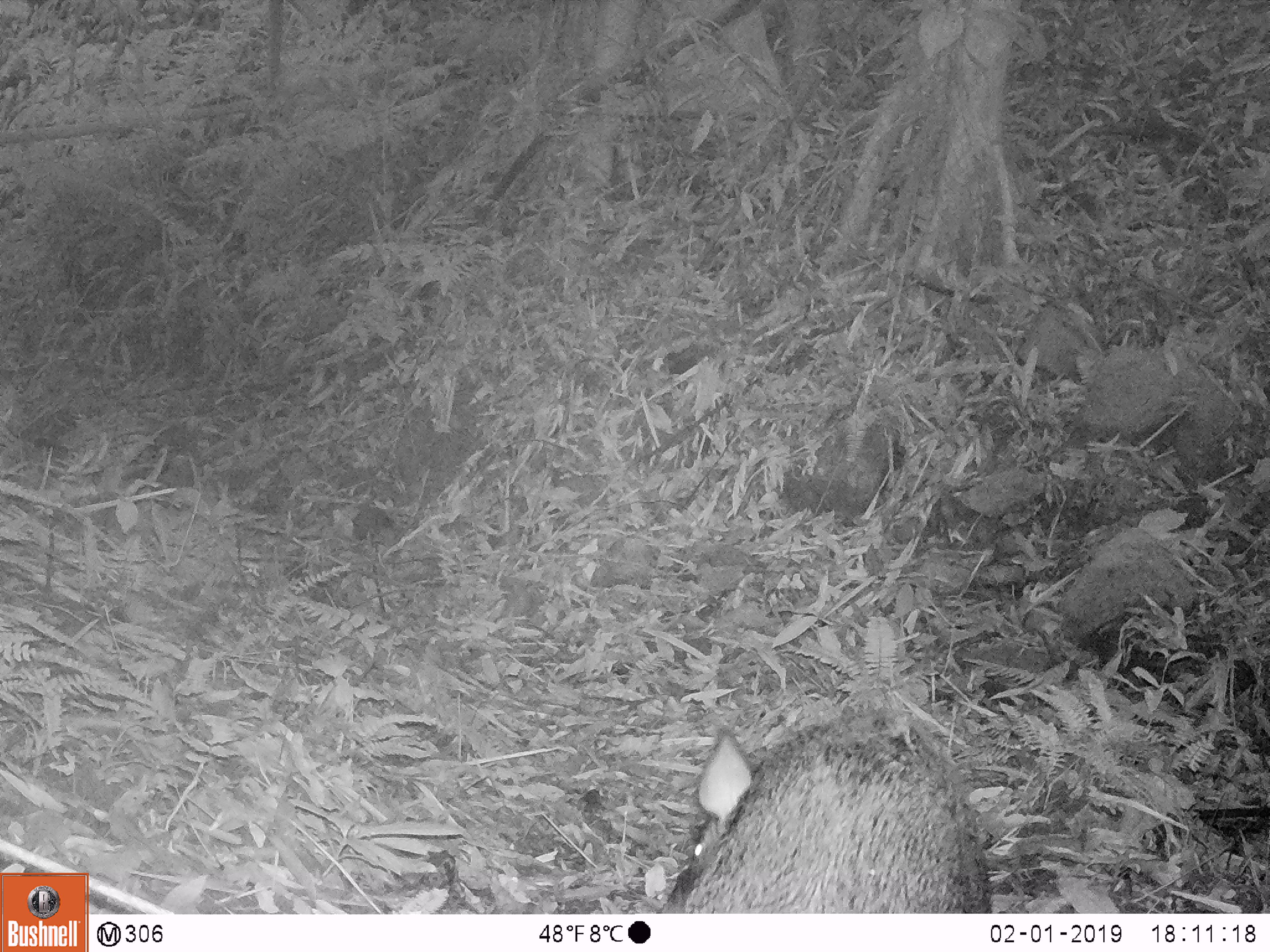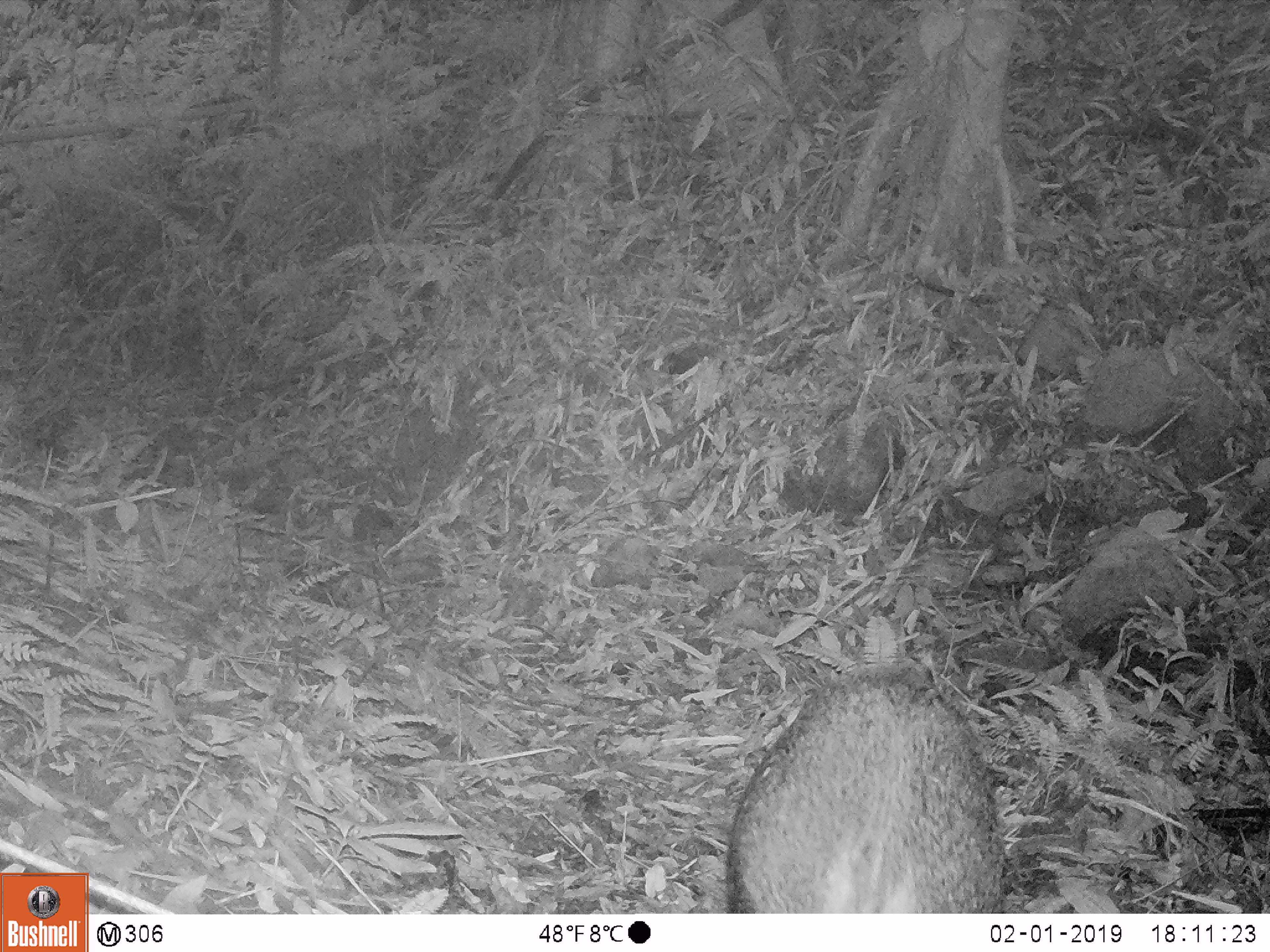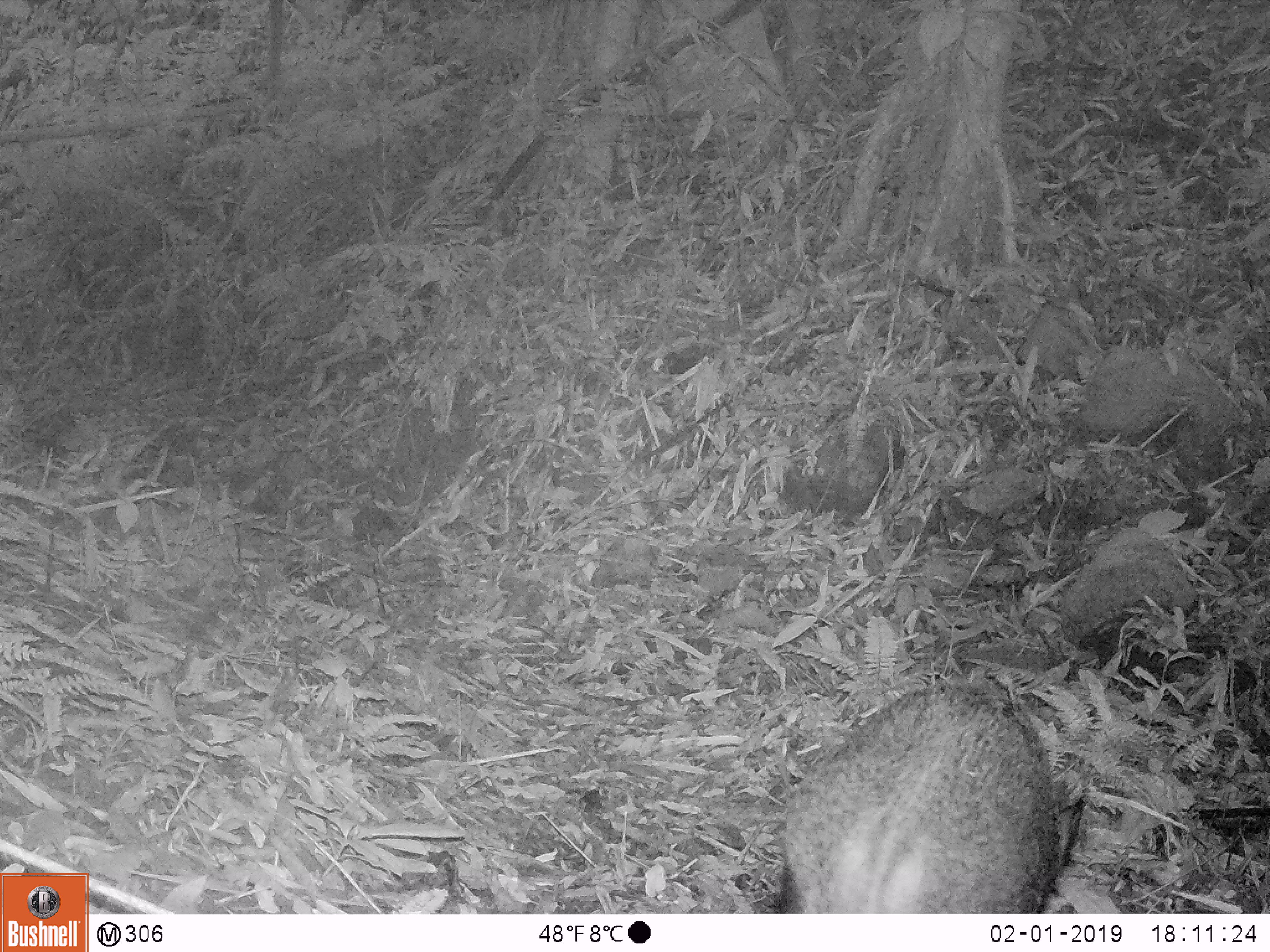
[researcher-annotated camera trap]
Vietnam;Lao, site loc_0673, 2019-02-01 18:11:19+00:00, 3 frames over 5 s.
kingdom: Animalia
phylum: Chordata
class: Mammalia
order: Artiodactyla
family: Suidae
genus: Sus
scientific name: Sus scrofa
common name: eurasian wild pig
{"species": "eurasian wild pig (Sus scrofa)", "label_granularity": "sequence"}